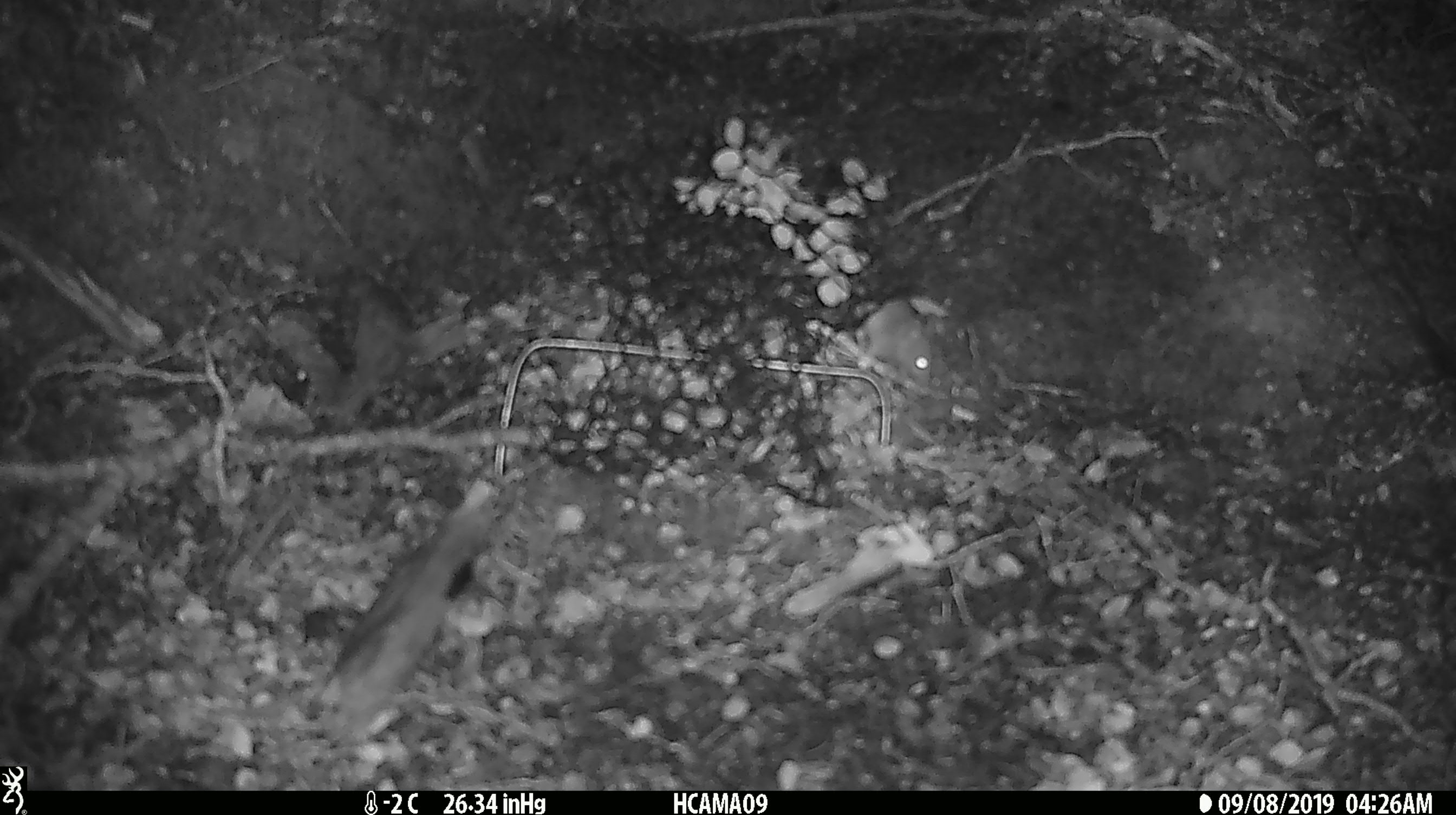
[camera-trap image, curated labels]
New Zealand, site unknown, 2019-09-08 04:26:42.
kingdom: Animalia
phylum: Chordata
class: Mammalia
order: Rodentia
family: Muridae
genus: Mus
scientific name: Mus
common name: mouse